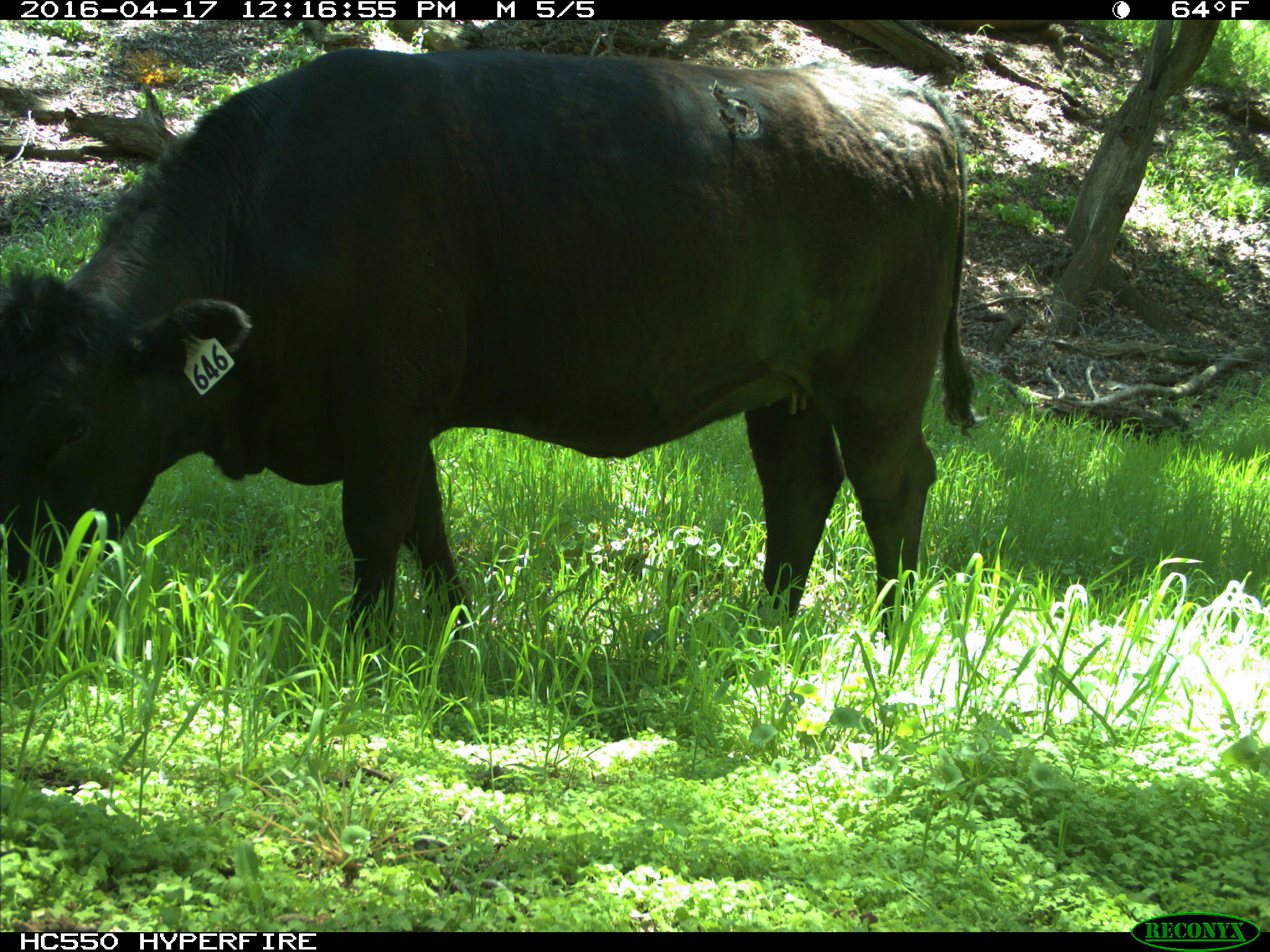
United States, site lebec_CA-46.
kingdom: Animalia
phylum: Chordata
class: Mammalia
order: Artiodactyla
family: Bovidae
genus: Bos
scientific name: Bos taurus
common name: domestic cow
Bos taurus (domestic cow).